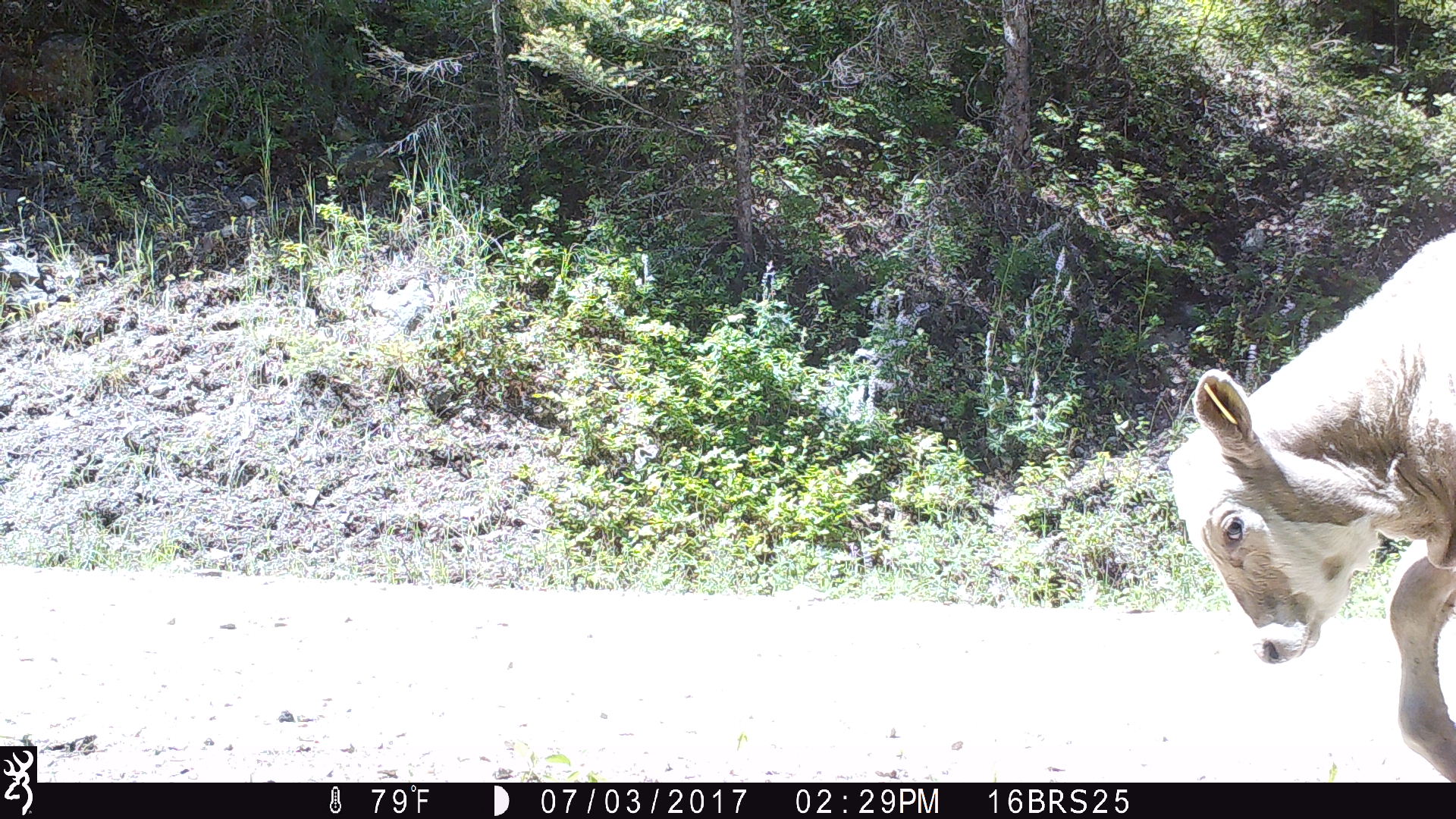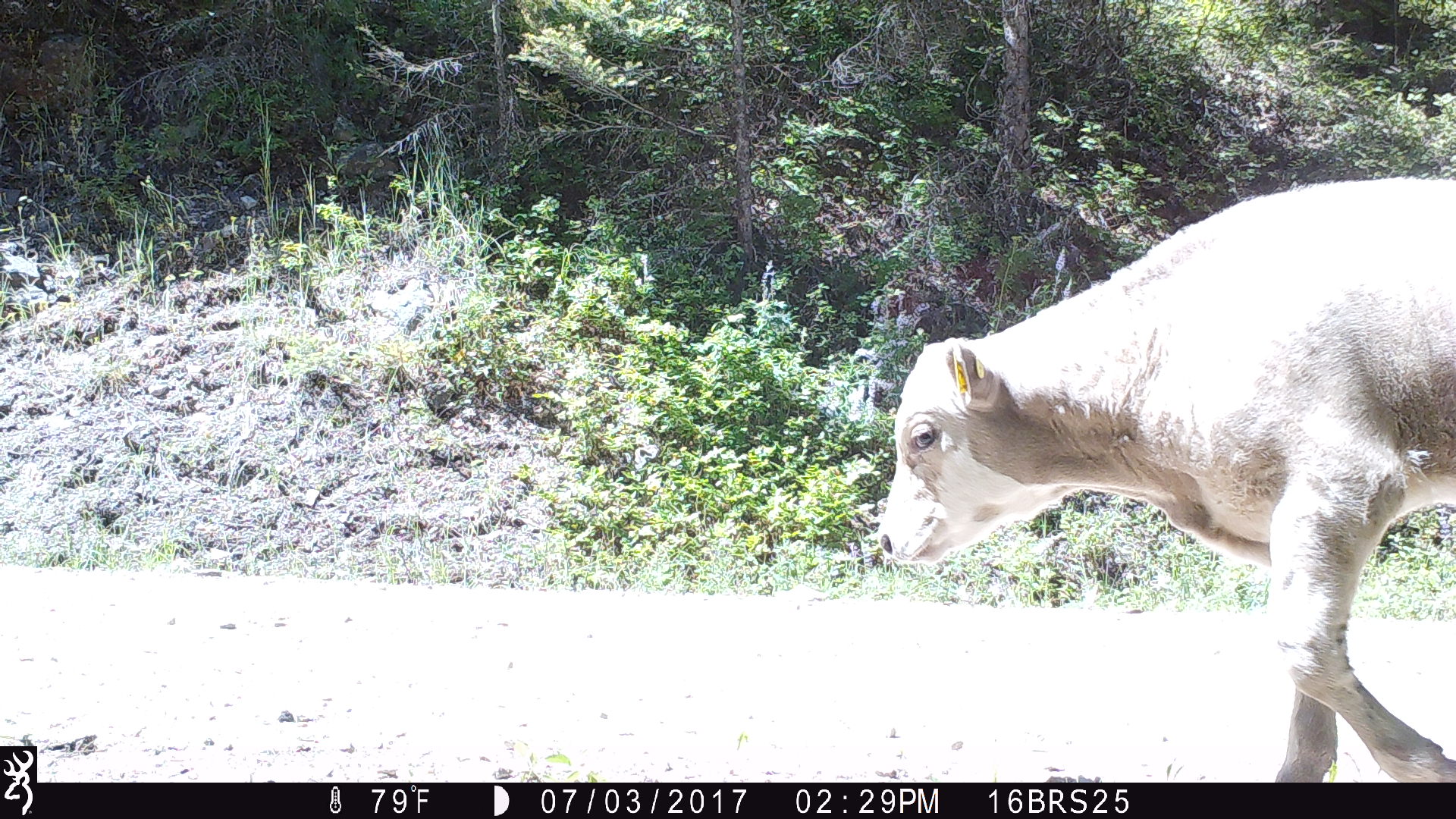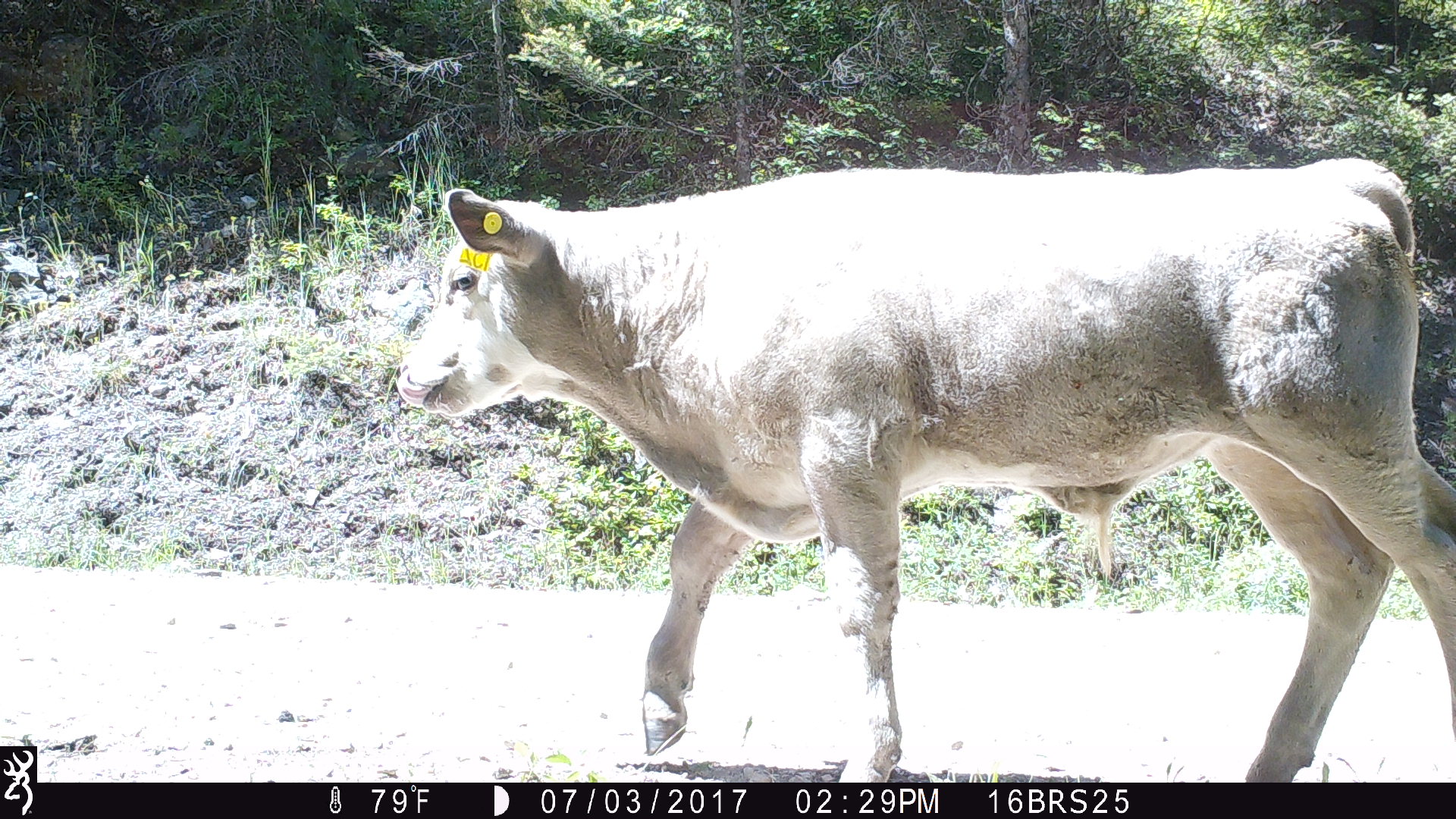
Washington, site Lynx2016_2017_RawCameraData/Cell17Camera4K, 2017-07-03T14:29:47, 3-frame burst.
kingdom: Animalia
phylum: Chordata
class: Mammalia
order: Artiodactyla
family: Bovidae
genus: Bos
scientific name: Bos taurus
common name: domestic cattle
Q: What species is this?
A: Domestic cattle (Bos taurus).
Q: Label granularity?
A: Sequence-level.